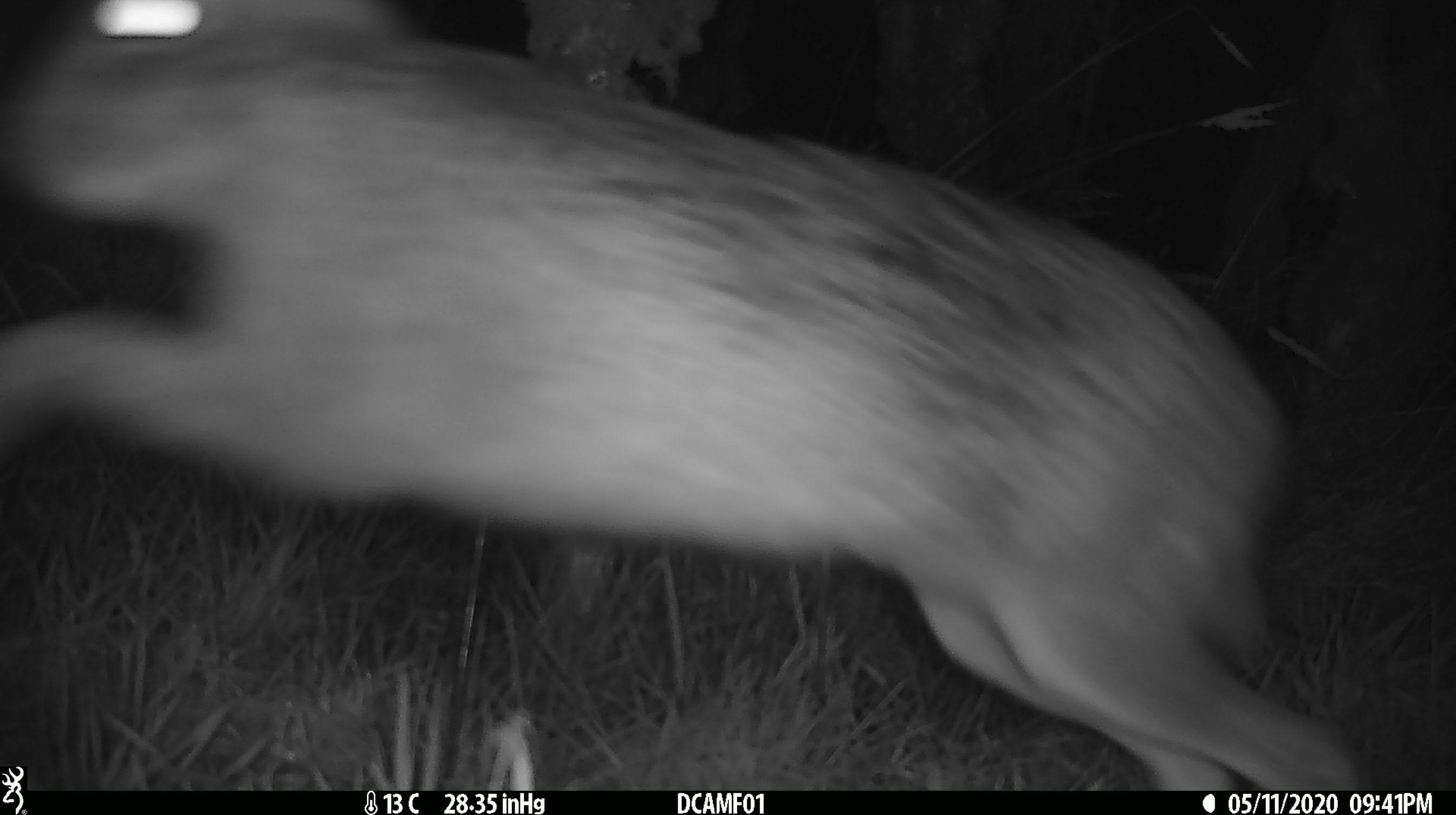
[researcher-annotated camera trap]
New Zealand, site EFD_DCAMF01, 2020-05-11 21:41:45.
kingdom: Animalia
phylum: Chordata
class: Mammalia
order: Lagomorpha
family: Leporidae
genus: Lepus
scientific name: Lepus europaeus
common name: brown hare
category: hare